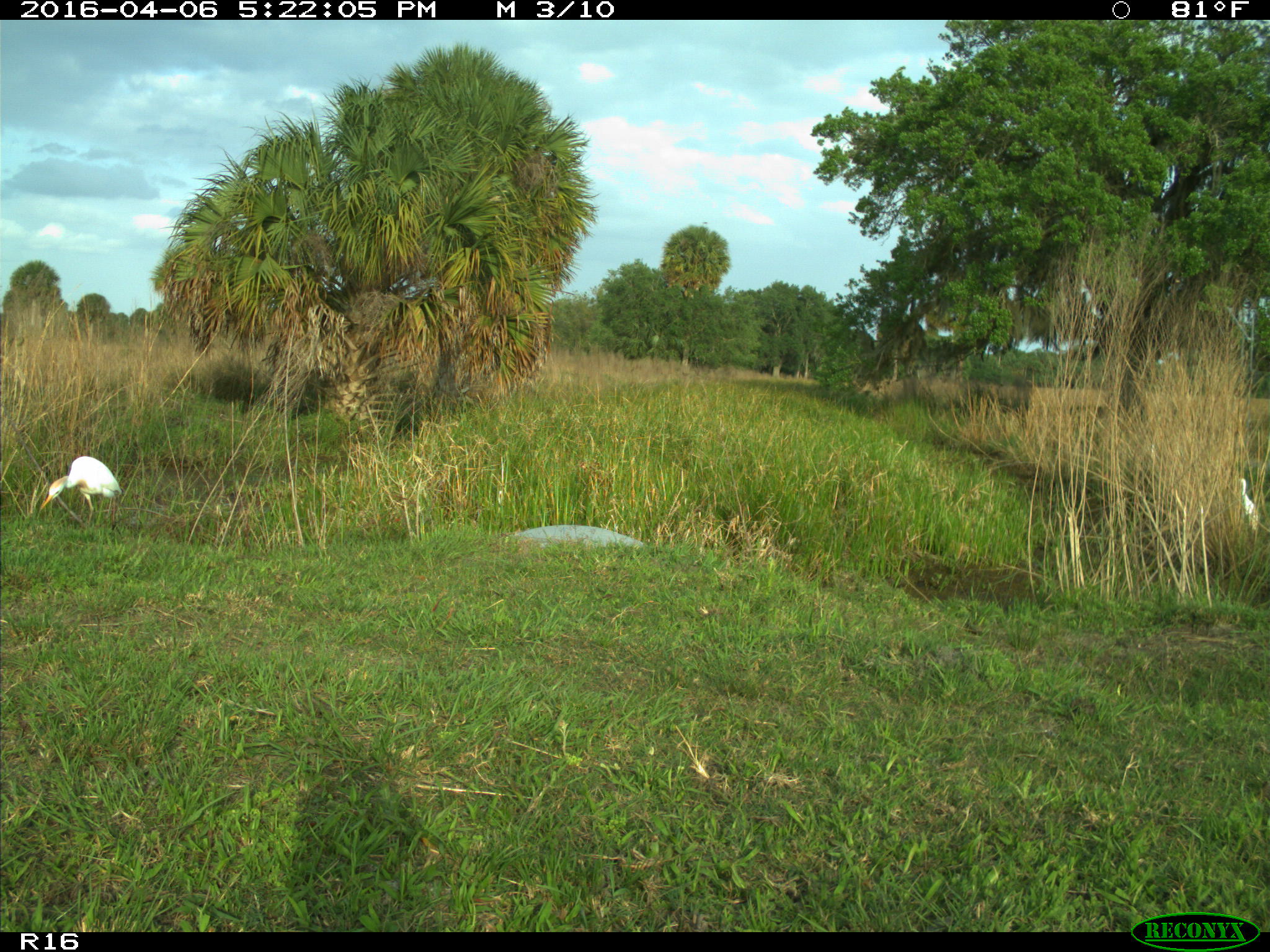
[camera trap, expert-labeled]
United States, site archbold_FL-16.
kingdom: Animalia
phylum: Chordata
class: Aves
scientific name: Aves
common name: birds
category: unidentified bird